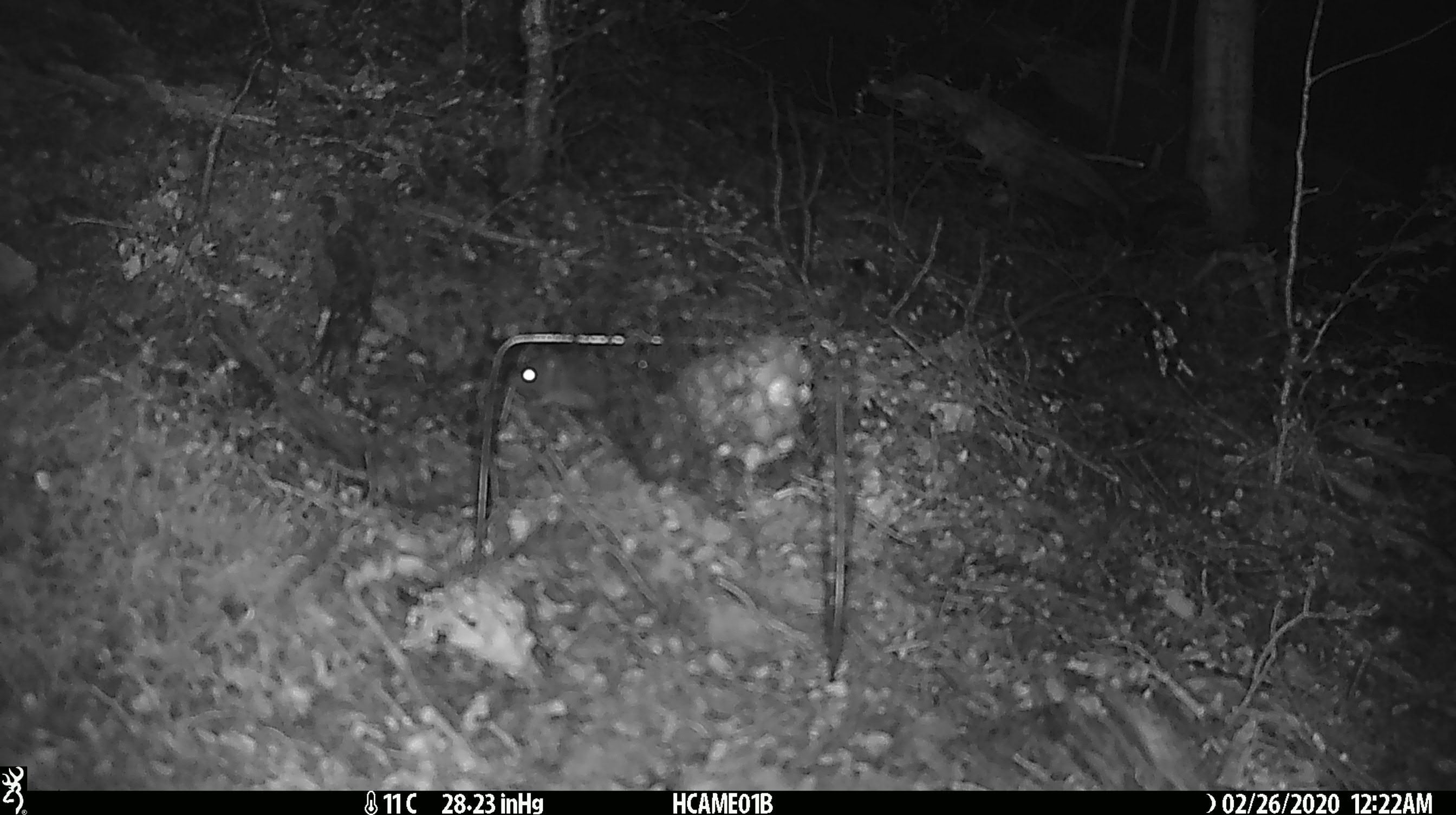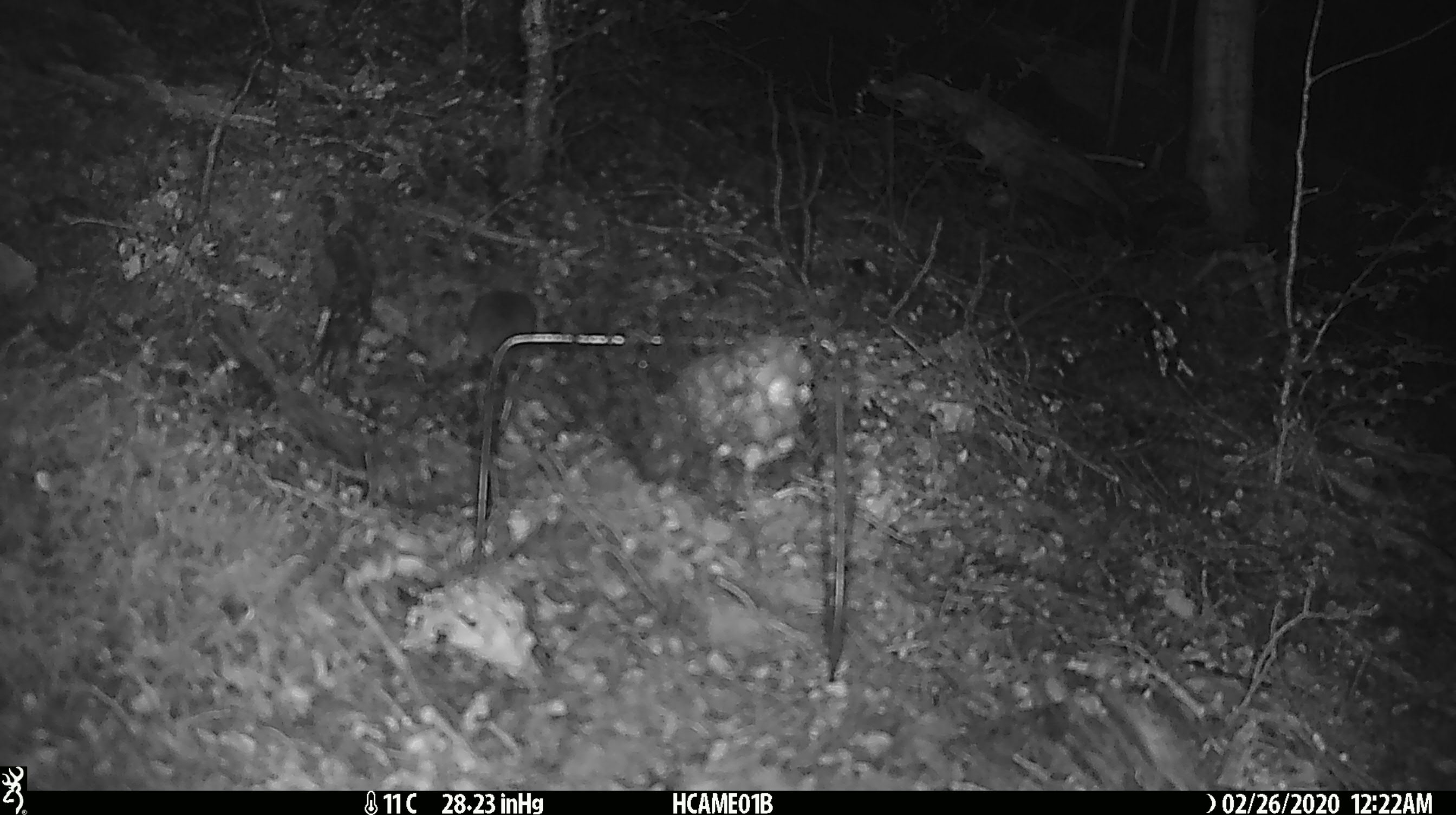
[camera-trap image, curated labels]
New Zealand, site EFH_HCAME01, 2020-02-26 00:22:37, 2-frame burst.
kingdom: Animalia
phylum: Chordata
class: Mammalia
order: Rodentia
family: Muridae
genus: Mus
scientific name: Mus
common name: mouse